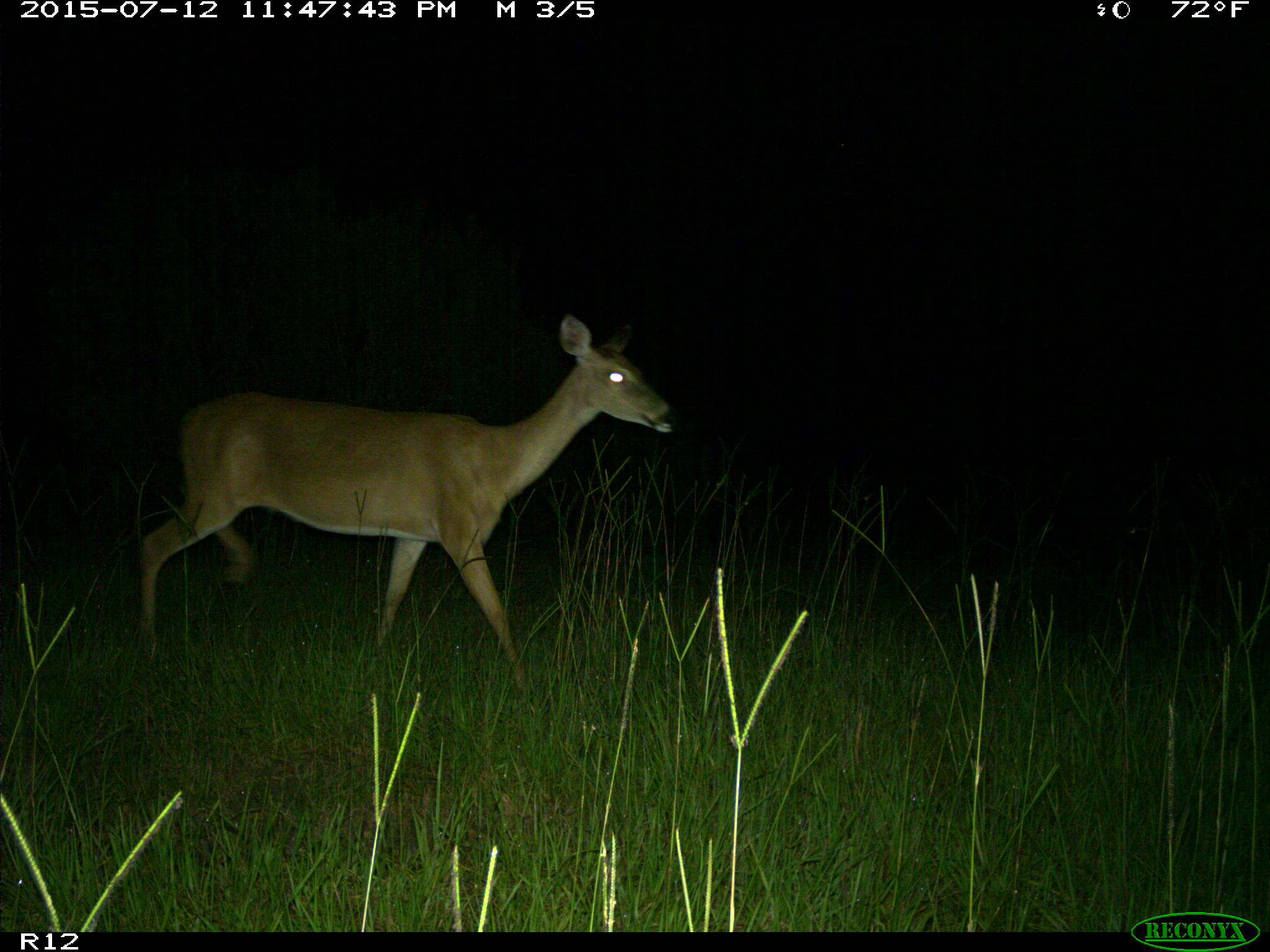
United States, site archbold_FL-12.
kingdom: Animalia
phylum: Chordata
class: Mammalia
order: Artiodactyla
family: Cervidae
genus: Odocoileus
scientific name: Odocoileus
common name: deer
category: unidentified deer